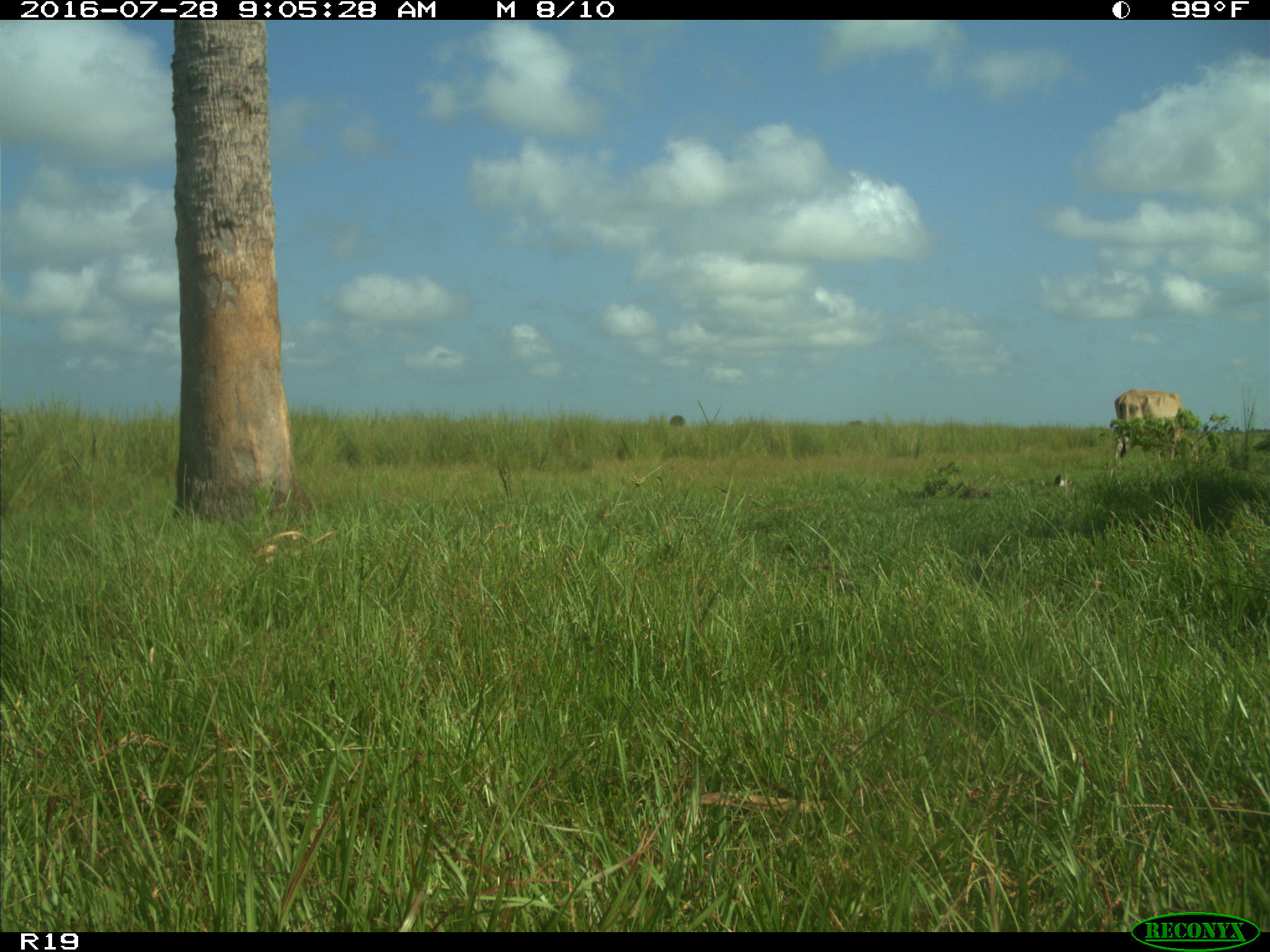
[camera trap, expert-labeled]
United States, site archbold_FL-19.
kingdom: Animalia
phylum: Chordata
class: Mammalia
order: Artiodactyla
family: Bovidae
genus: Bos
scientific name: Bos taurus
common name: domestic cow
Bos taurus (domestic cow).